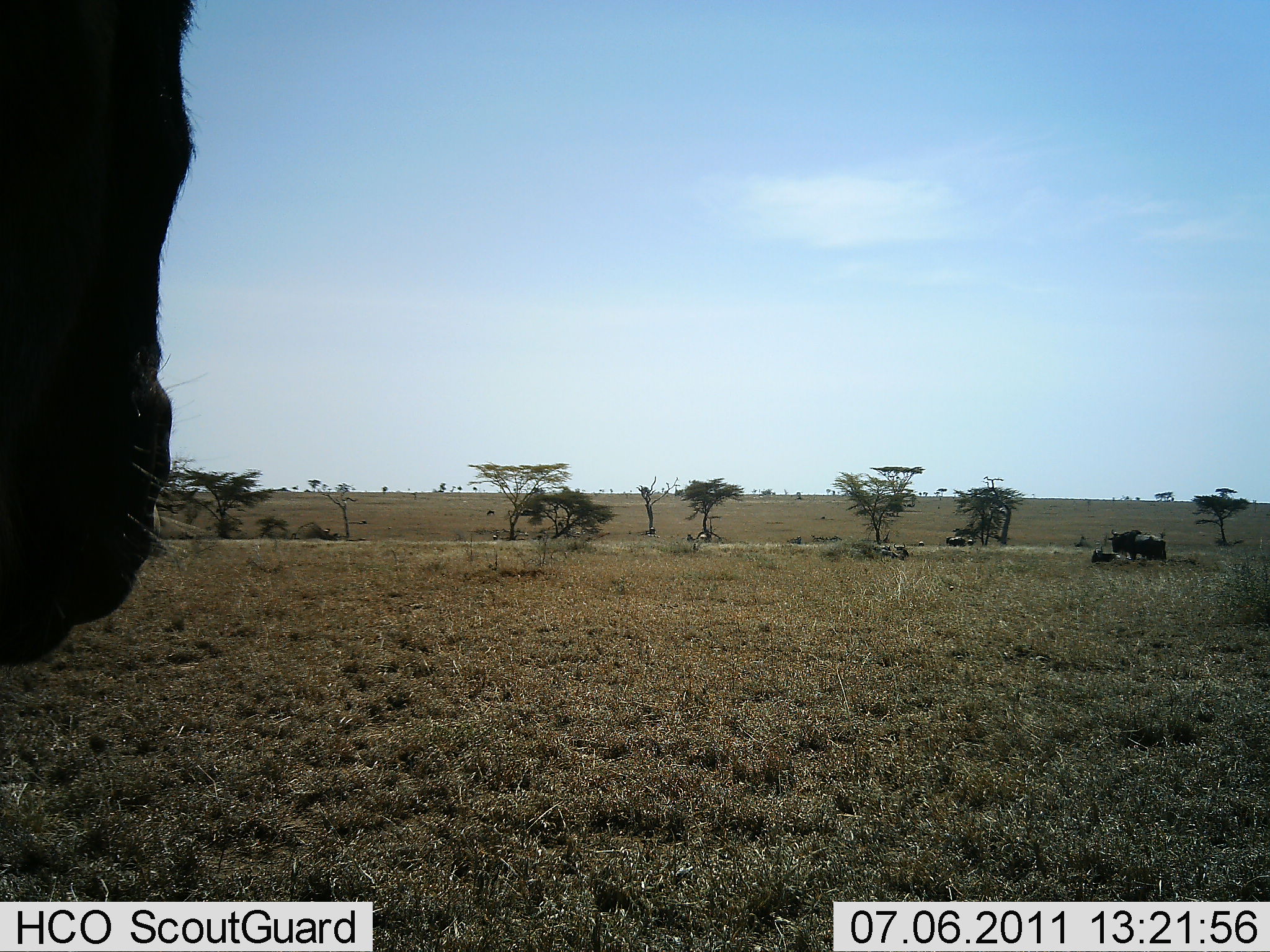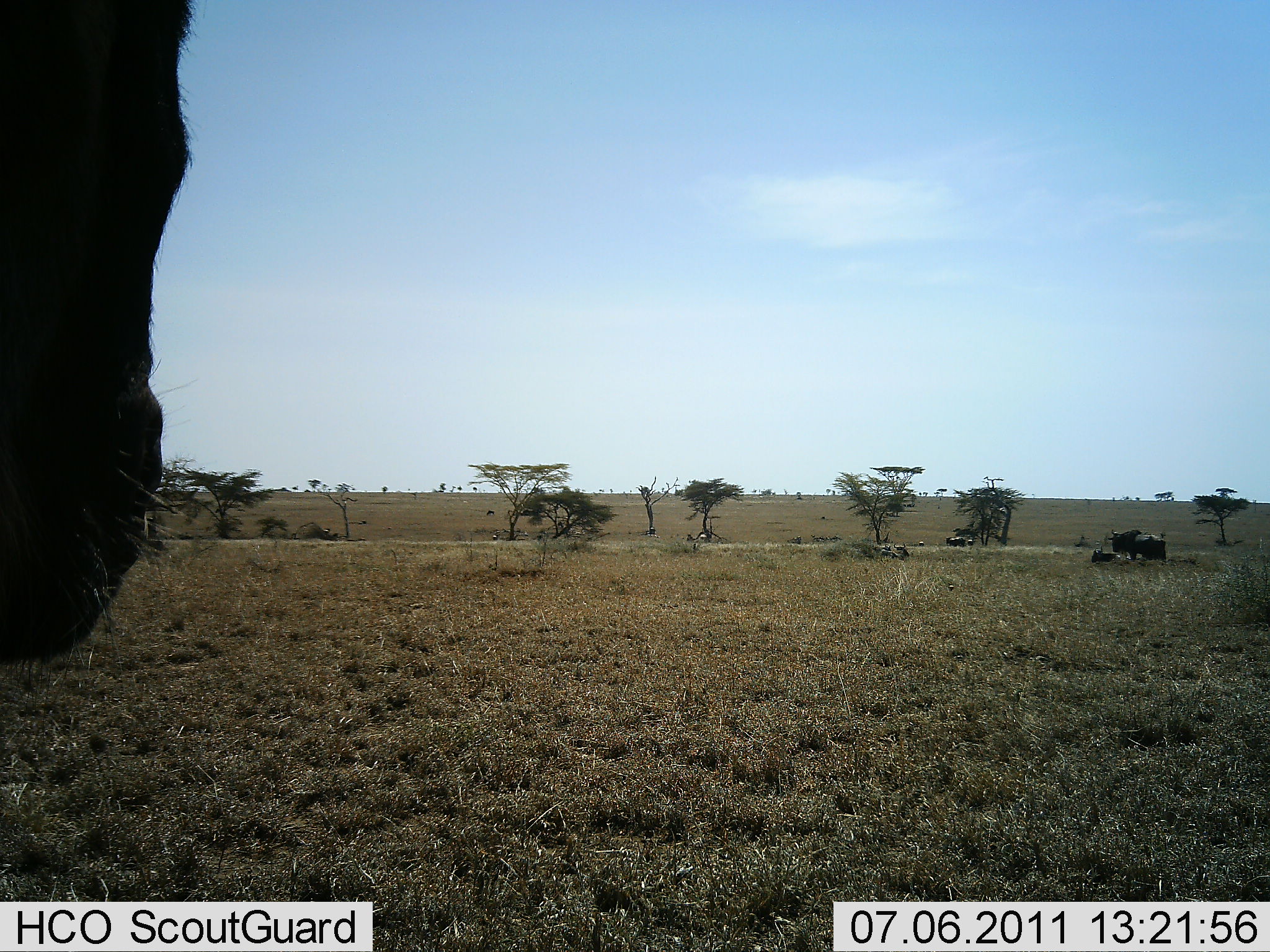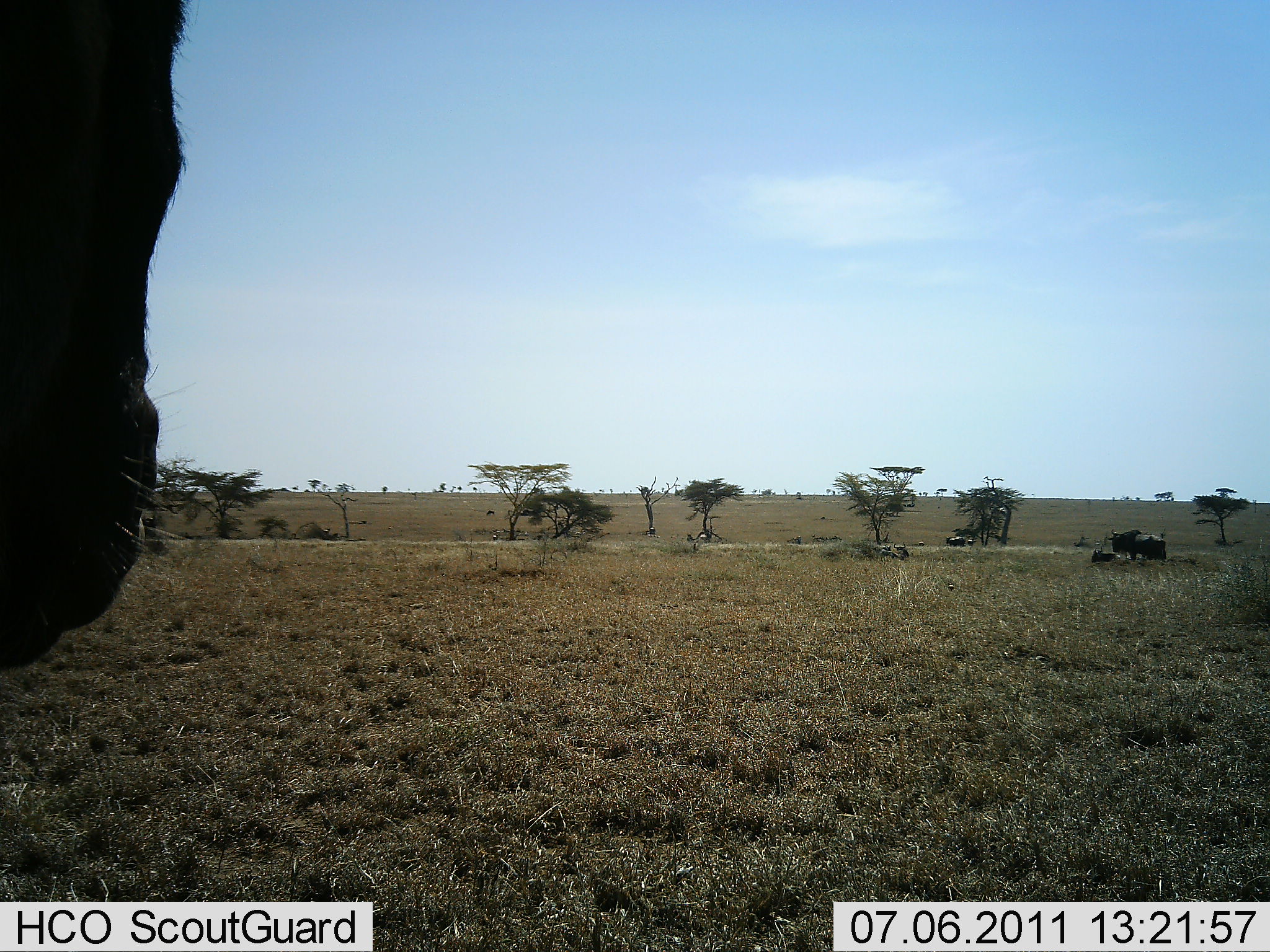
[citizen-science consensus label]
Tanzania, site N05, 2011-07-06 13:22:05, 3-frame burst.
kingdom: Animalia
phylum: Chordata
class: Mammalia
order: Artiodactyla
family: Bovidae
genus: Connochaetes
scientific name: Connochaetes taurinus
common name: blue wildebeest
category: wildebeest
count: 2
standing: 43%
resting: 29%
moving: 0%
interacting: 0%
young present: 0%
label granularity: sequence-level